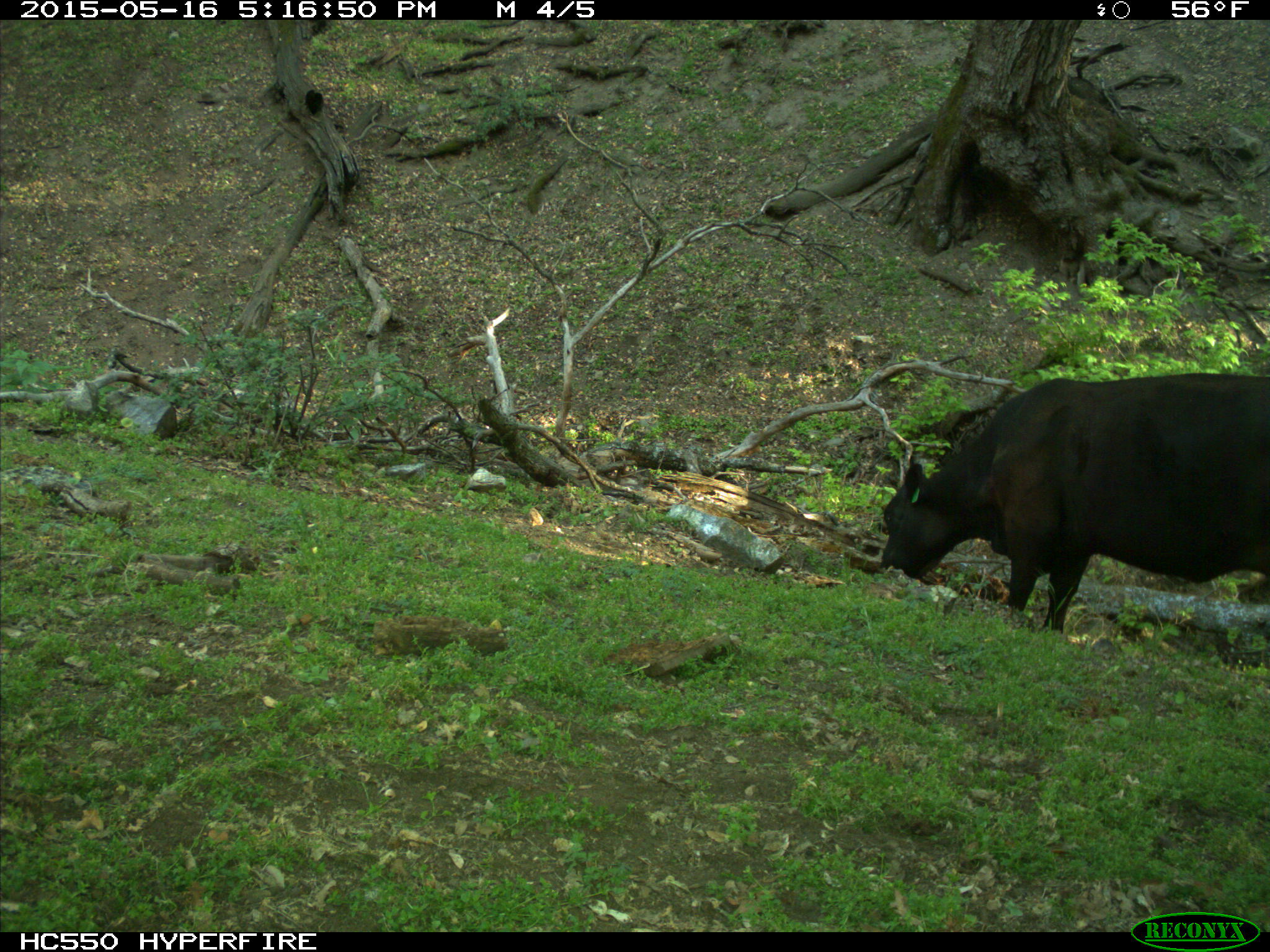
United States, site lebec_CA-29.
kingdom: Animalia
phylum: Chordata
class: Mammalia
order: Artiodactyla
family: Bovidae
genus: Bos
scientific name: Bos taurus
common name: domestic cow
Bos taurus (domestic cow).